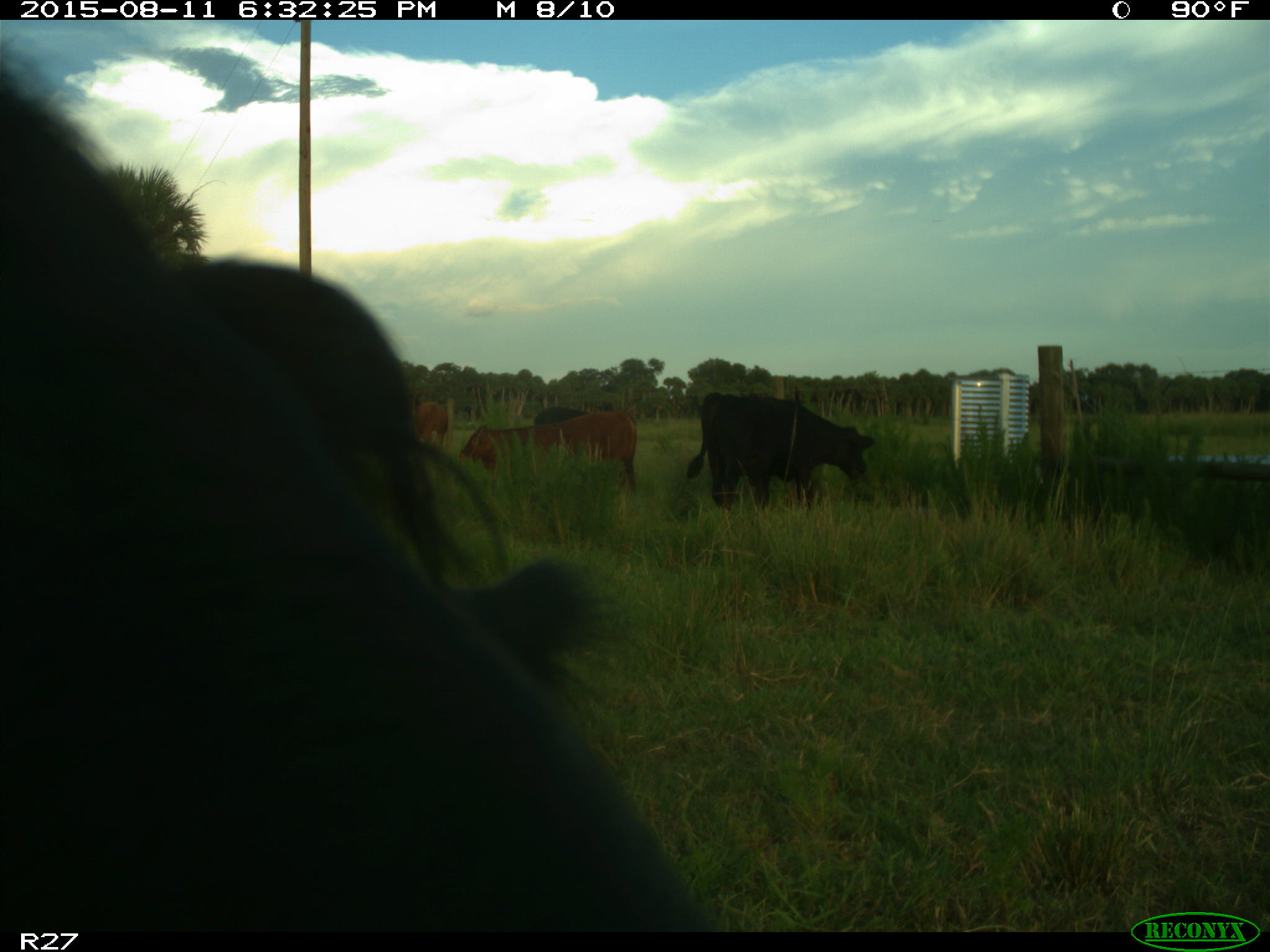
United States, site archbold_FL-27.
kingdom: Animalia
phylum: Chordata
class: Mammalia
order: Artiodactyla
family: Bovidae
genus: Bos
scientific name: Bos taurus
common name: domestic cow